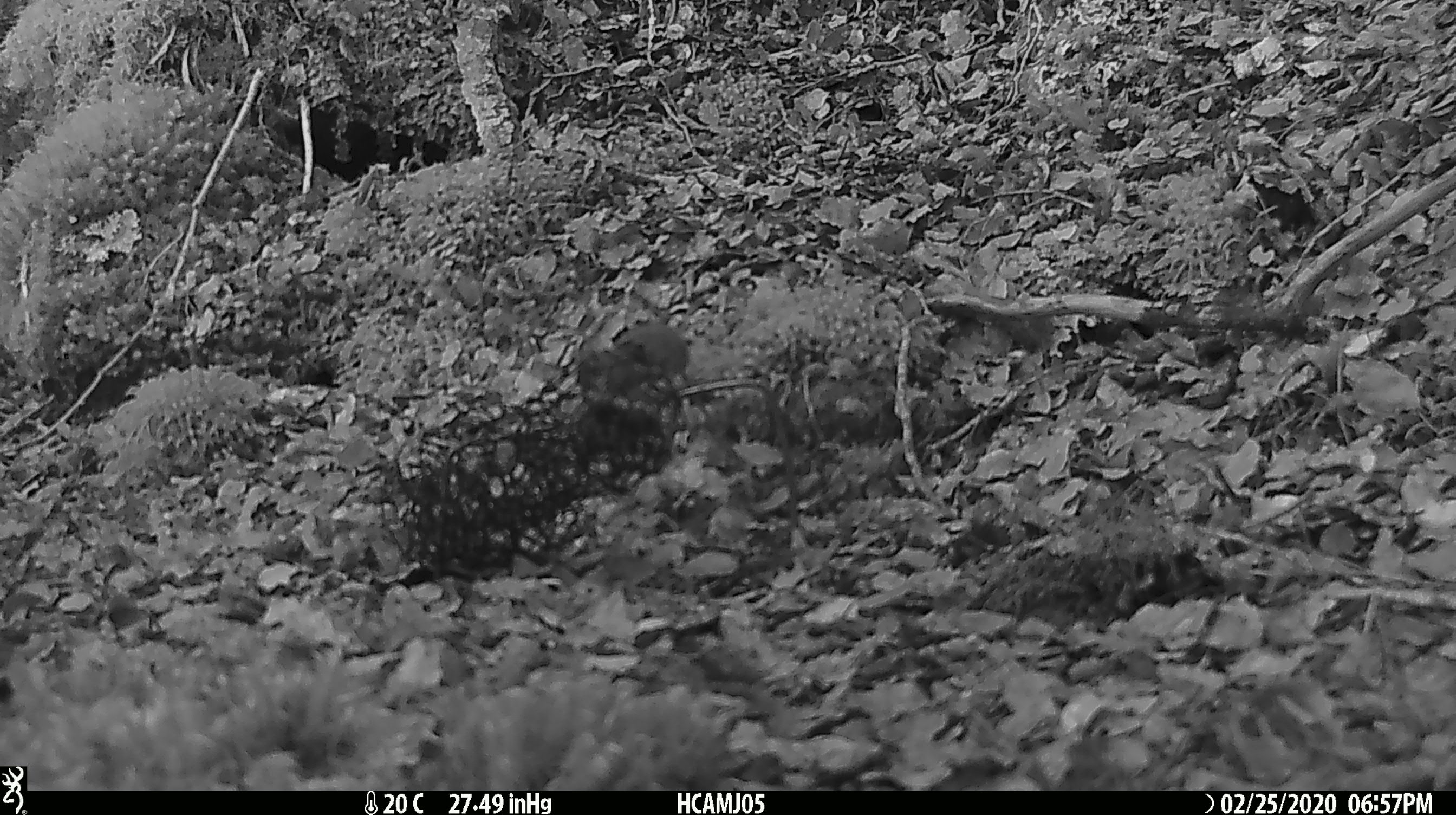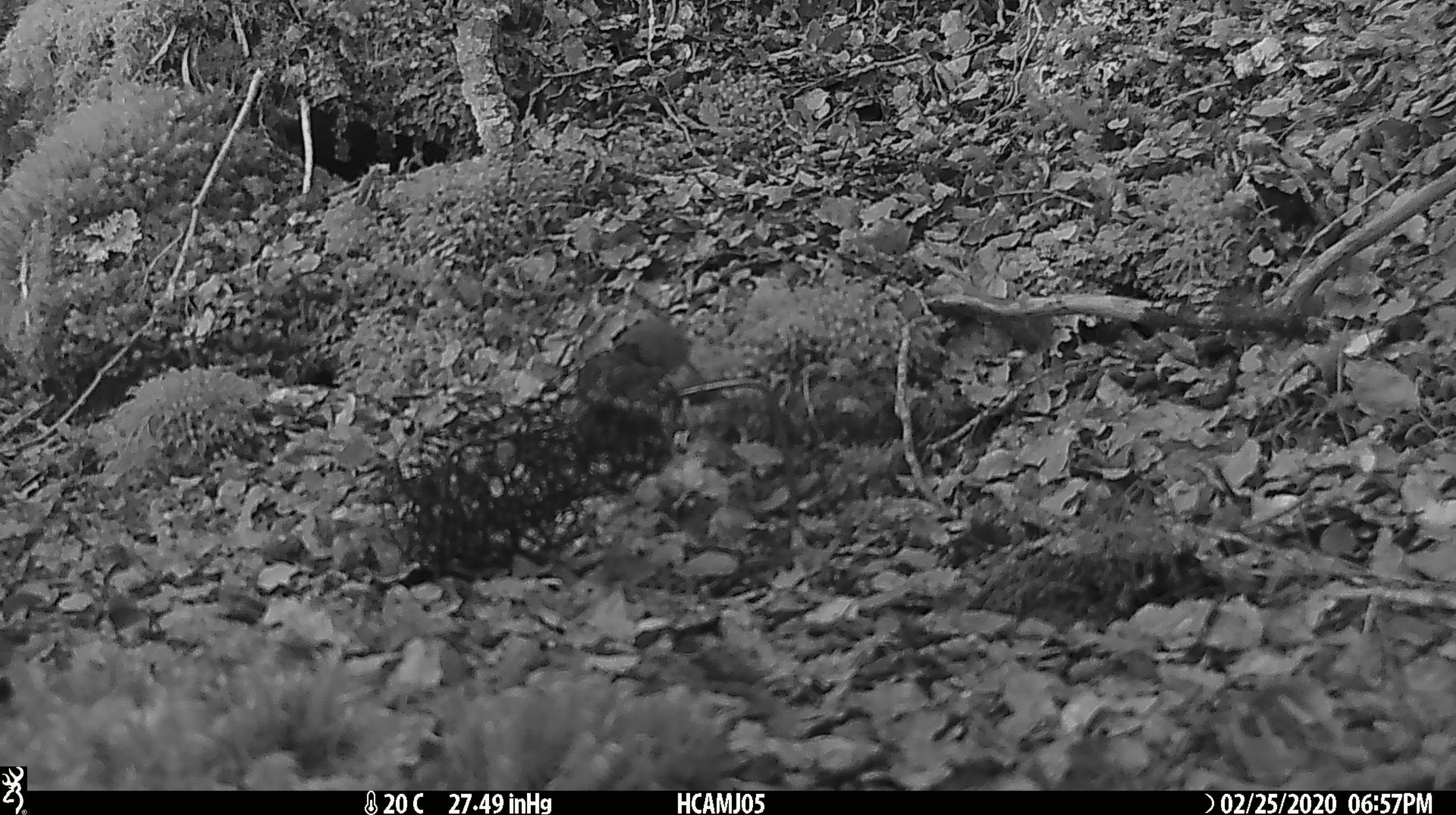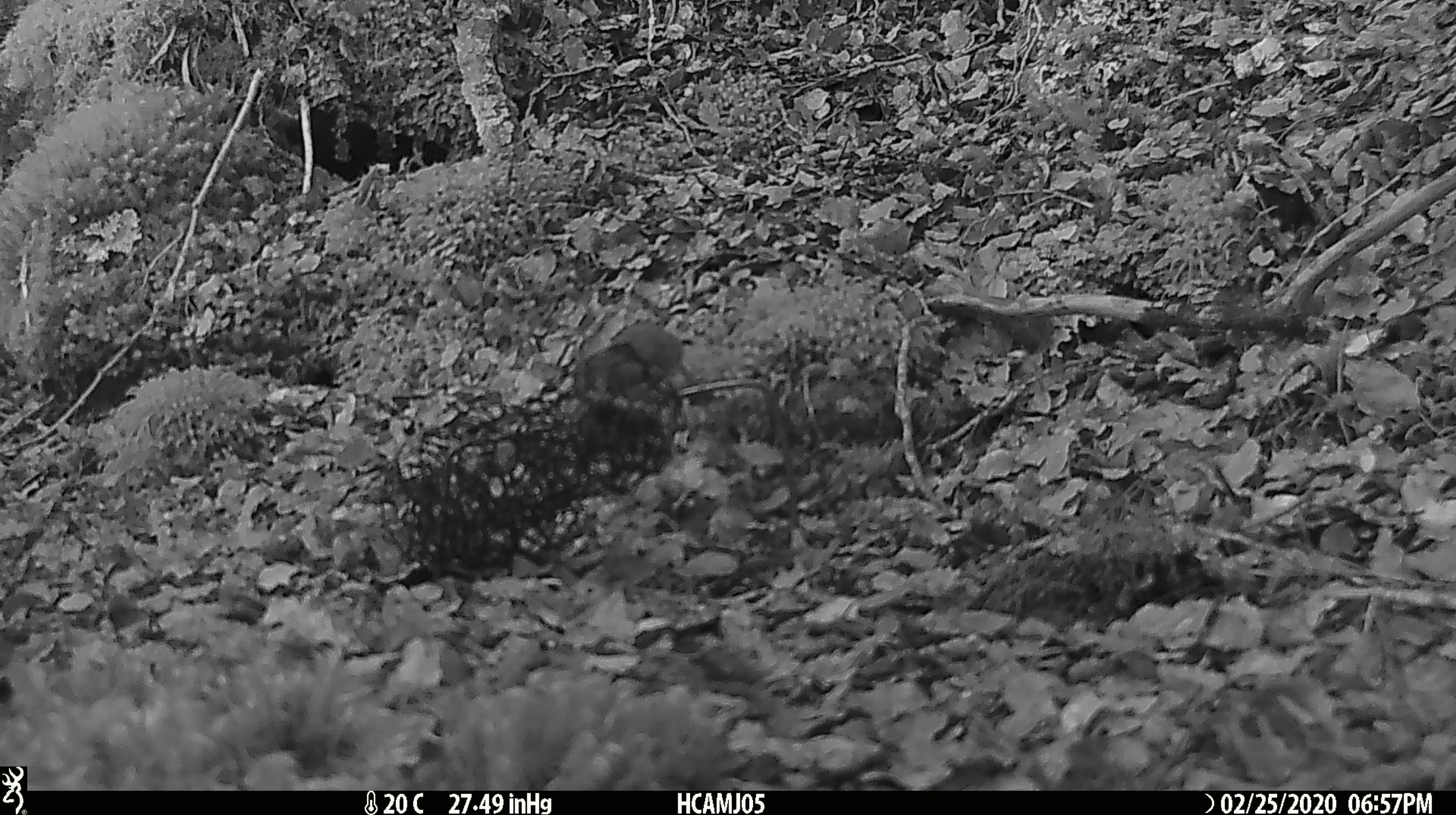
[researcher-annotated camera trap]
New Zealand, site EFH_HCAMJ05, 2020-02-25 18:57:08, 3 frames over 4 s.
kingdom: Animalia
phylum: Chordata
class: Mammalia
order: Rodentia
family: Muridae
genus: Mus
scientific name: Mus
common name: mouse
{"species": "mouse (Mus)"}